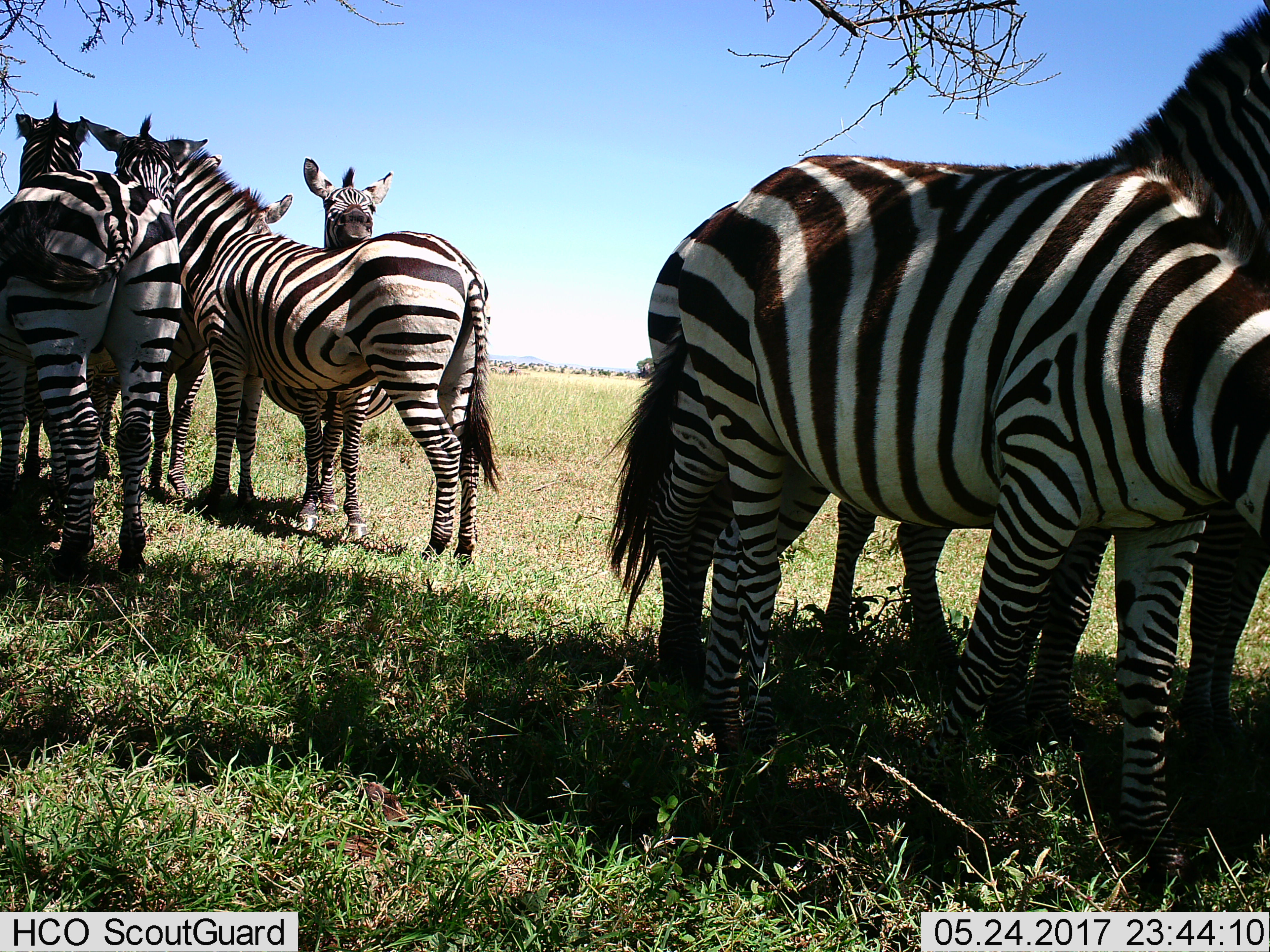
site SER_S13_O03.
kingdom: Animalia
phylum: Chordata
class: Mammalia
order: Perissodactyla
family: Equidae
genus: Equus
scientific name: Equus quagga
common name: plains zebra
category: zebraplains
Zebraplains (plains zebra) (Equus quagga), count 8. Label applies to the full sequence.